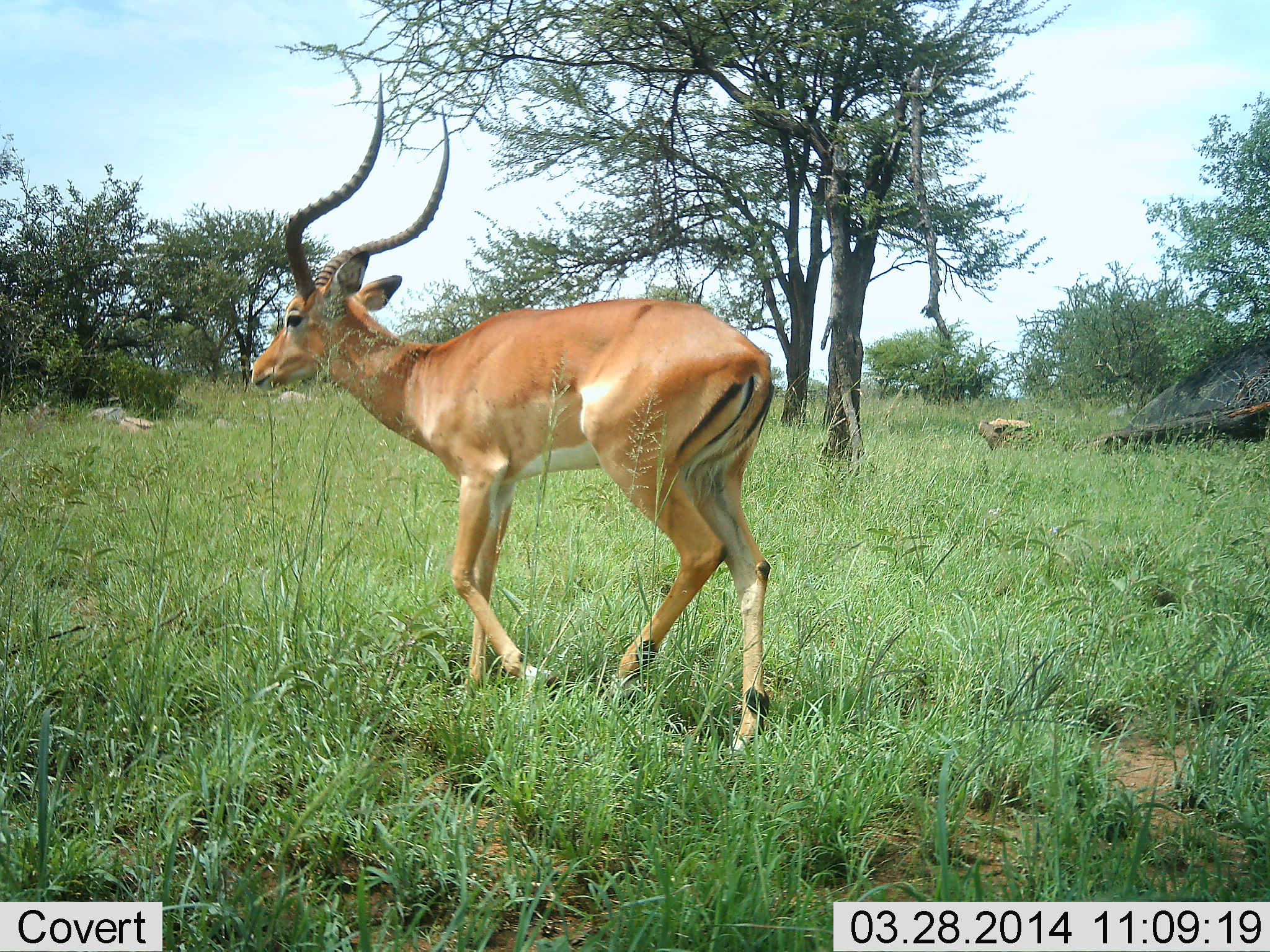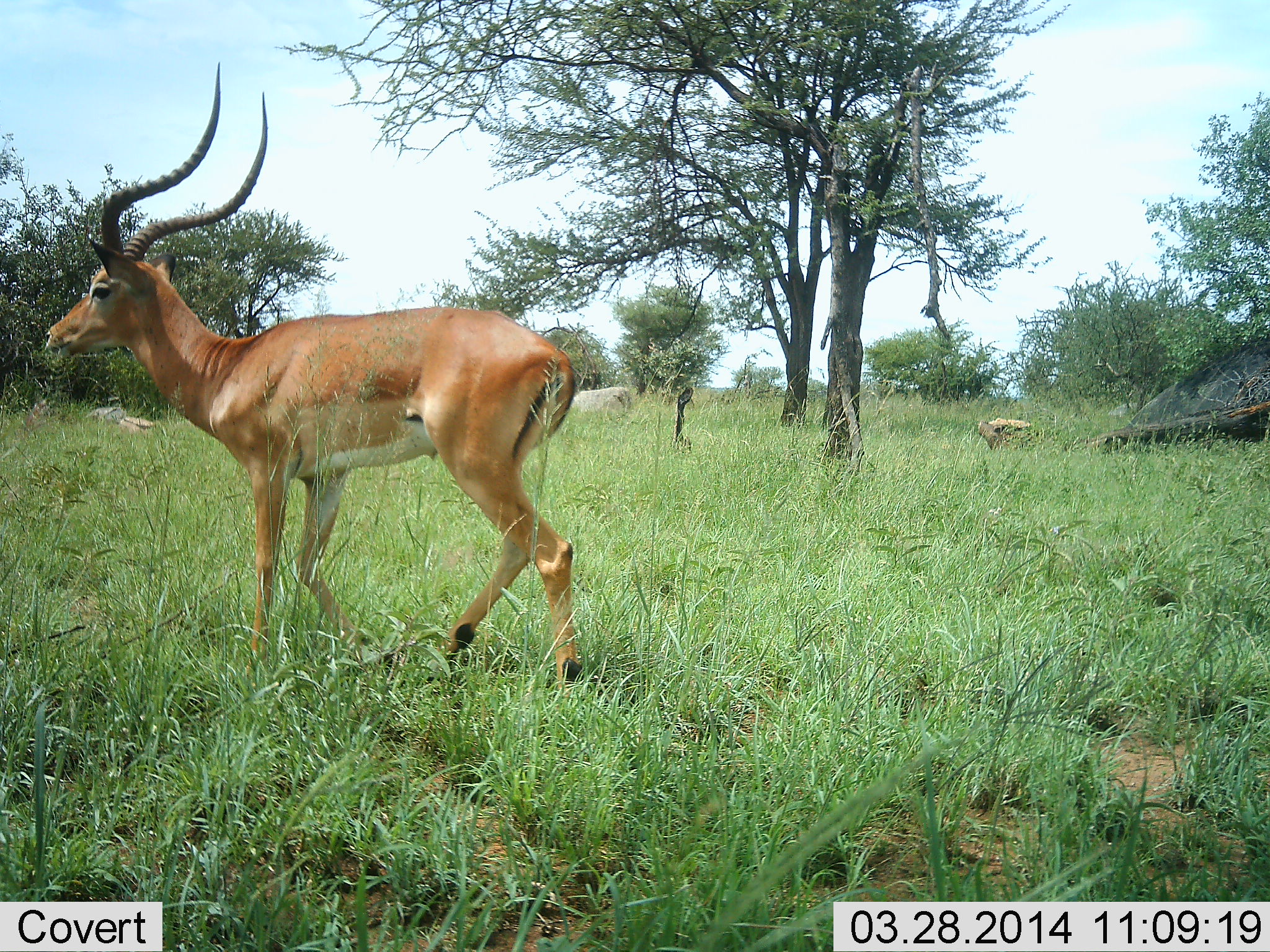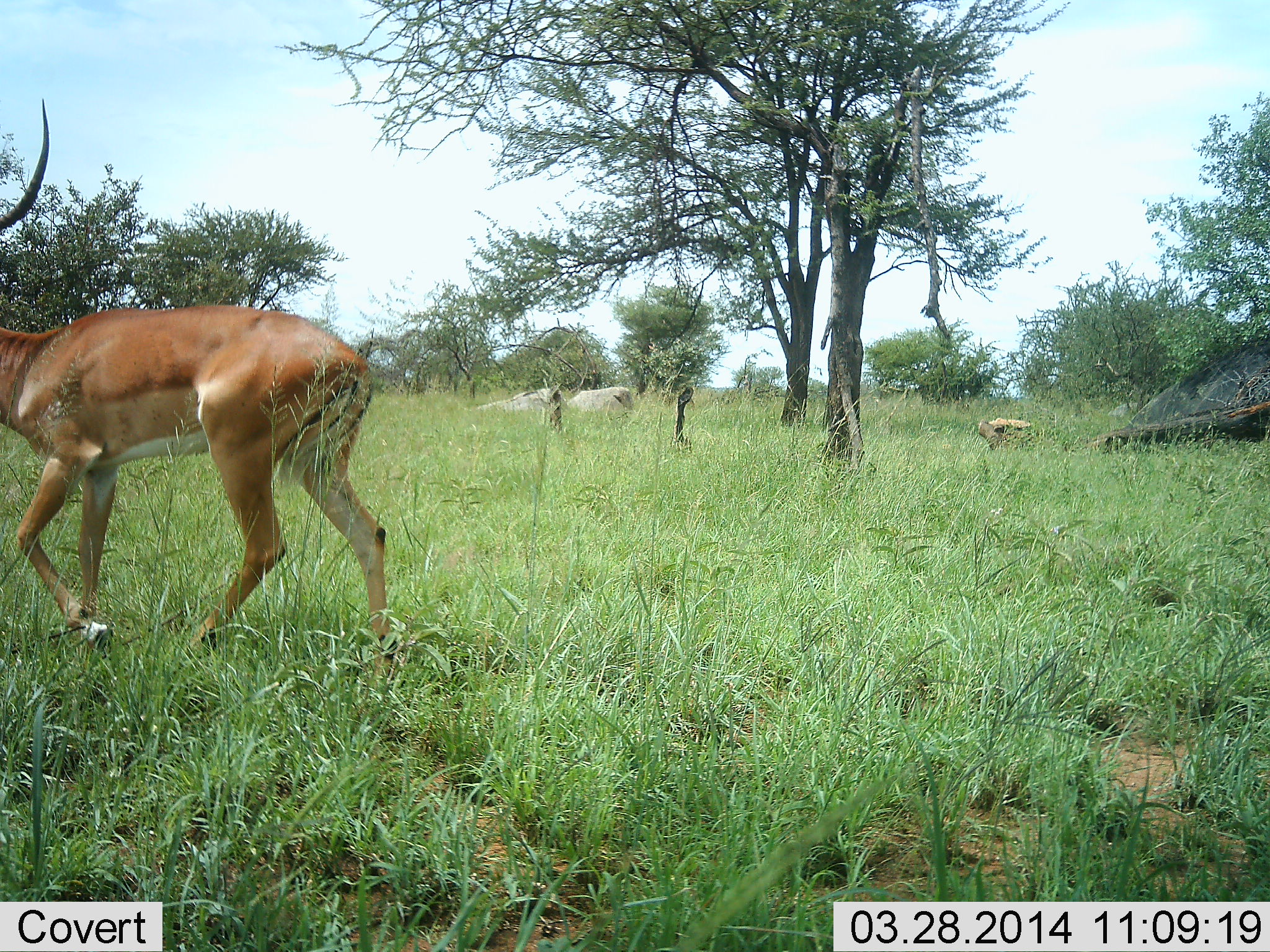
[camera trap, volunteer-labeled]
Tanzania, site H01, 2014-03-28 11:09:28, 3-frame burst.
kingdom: Animalia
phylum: Chordata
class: Mammalia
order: Artiodactyla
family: Bovidae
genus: Aepyceros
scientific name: Aepyceros melampus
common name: impala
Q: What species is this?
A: Impala (Aepyceros melampus).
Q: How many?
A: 1.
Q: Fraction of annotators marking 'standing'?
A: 10%.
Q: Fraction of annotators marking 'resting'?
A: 0%.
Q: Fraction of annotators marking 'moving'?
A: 90%.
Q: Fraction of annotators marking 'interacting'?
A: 0%.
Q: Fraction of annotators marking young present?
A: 0%.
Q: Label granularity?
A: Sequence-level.